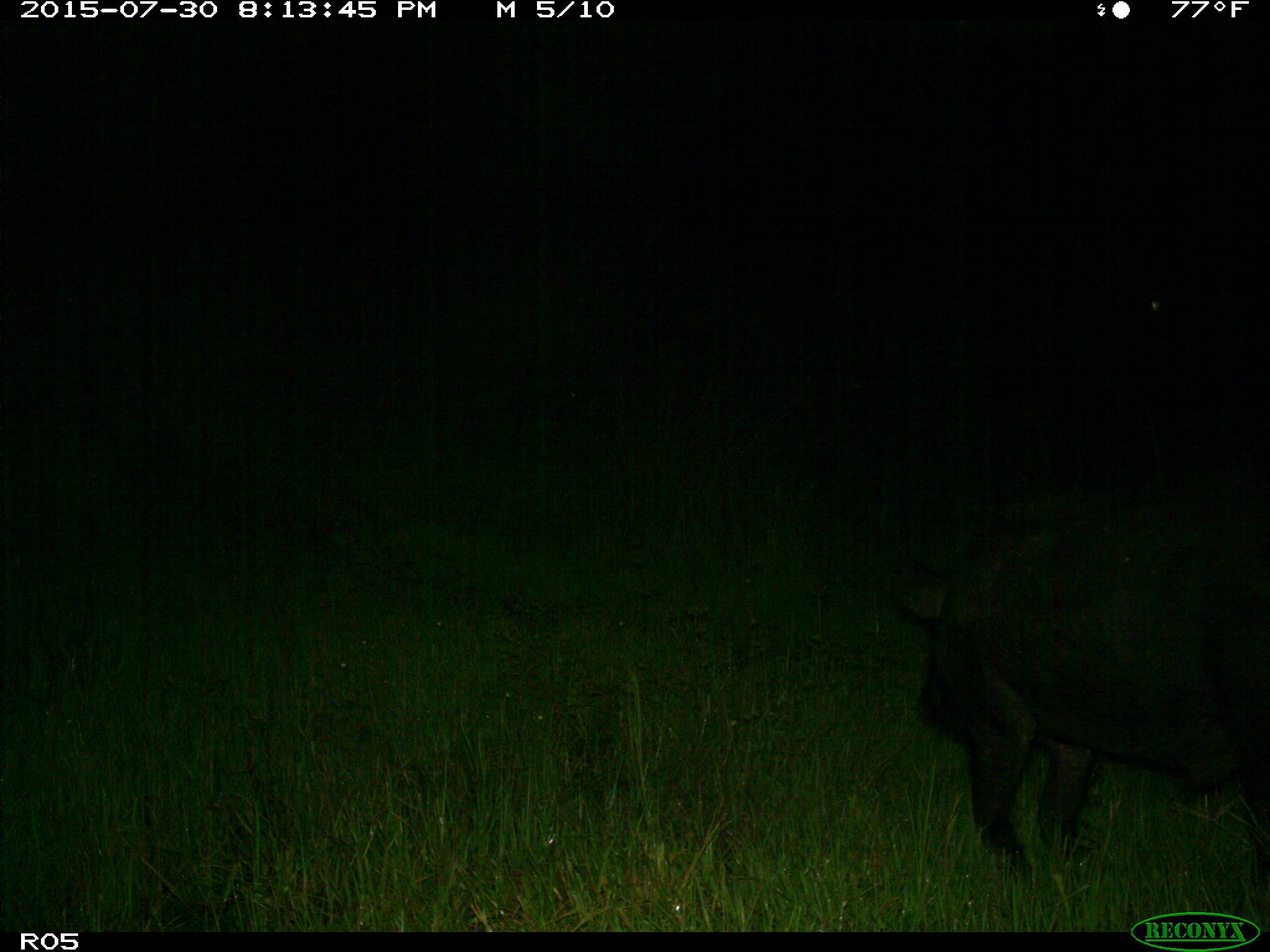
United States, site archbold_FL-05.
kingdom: Animalia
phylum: Chordata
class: Mammalia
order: Artiodactyla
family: Suidae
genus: Sus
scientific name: Sus scrofa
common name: wild boar